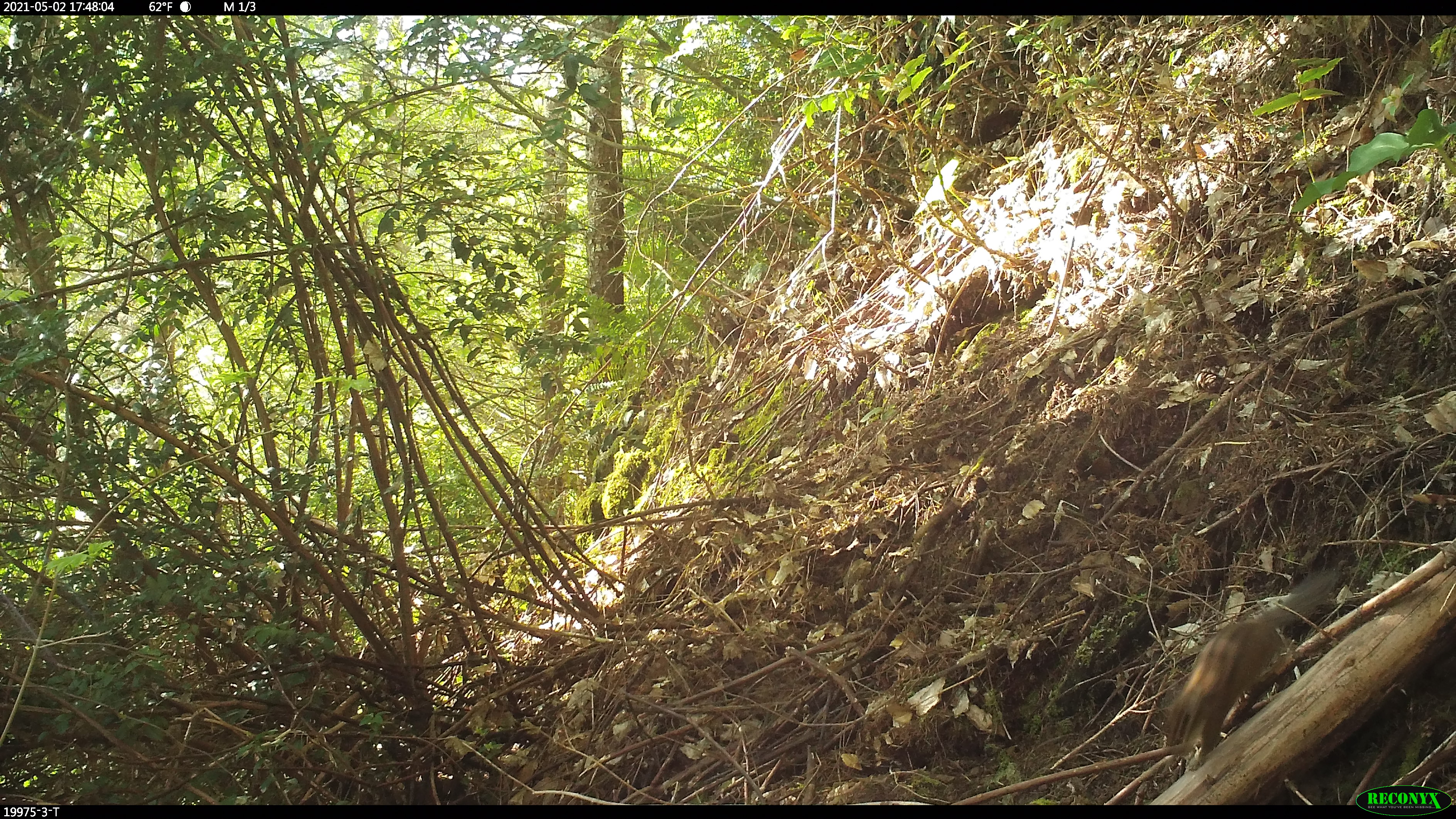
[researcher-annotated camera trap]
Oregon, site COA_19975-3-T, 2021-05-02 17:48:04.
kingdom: Animalia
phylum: Chordata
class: Mammalia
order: Rodentia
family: Sciuridae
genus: Neotamias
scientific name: Neotamias townsendii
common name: townsend's chipmunk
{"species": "townsend's chipmunk (Neotamias townsendii)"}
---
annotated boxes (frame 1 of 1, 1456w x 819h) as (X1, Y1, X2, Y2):
townsend's chipmunk: (1159, 563, 1338, 766)